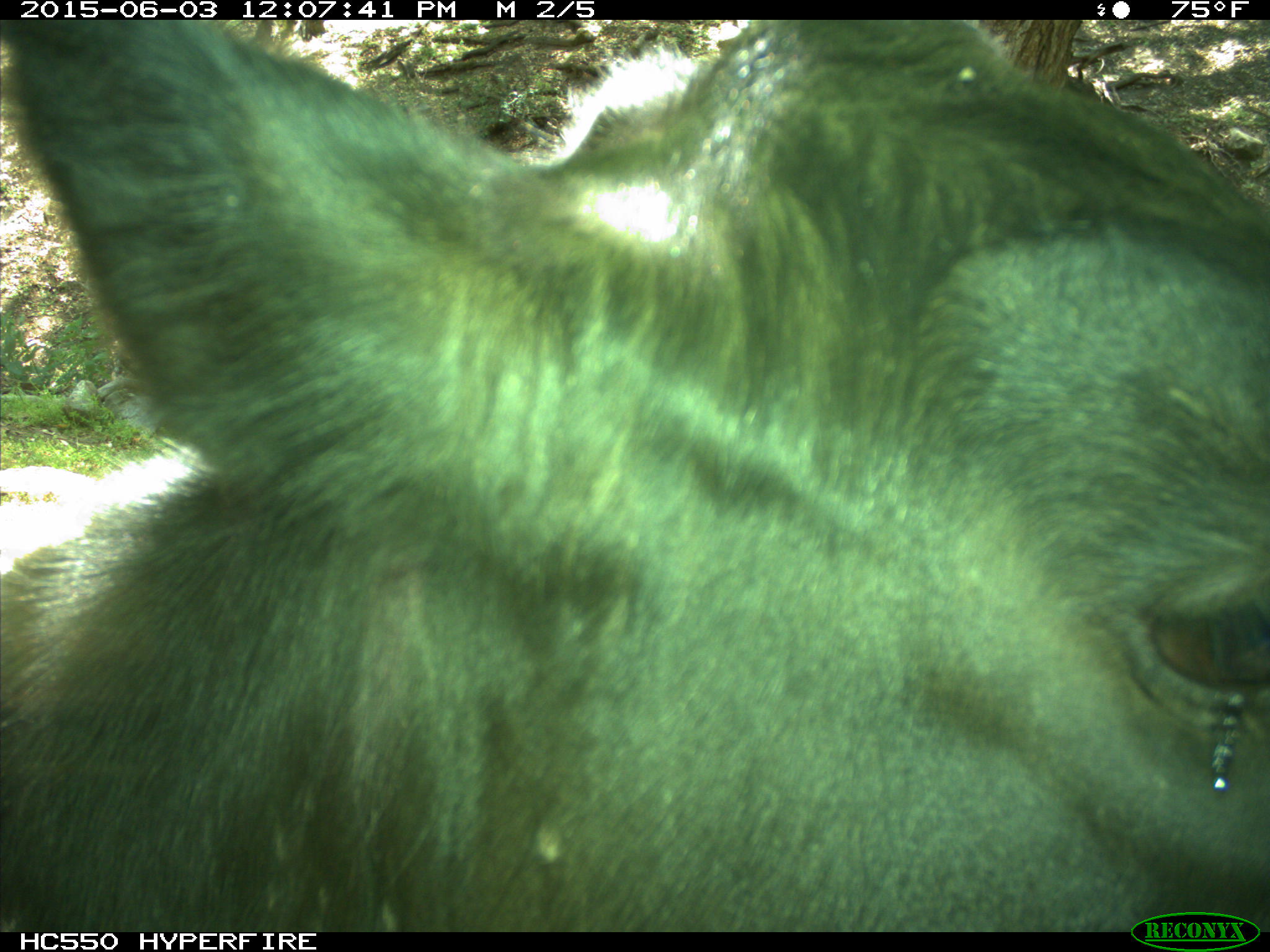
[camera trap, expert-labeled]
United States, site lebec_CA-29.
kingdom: Animalia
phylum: Chordata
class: Mammalia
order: Artiodactyla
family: Bovidae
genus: Bos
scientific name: Bos taurus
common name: domestic cow